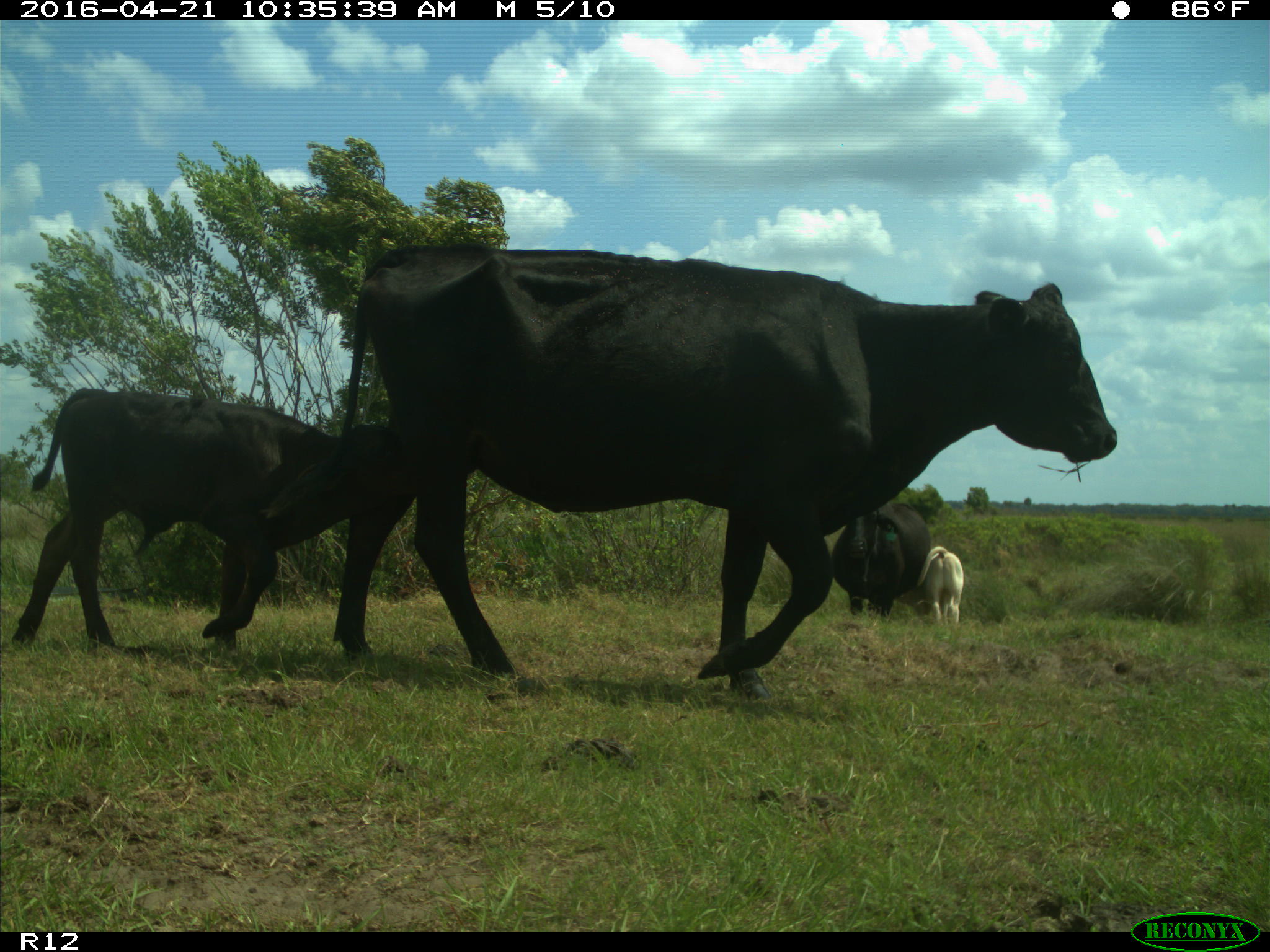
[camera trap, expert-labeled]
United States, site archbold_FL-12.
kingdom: Animalia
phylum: Chordata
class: Mammalia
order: Artiodactyla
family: Bovidae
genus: Bos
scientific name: Bos taurus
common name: domestic cow